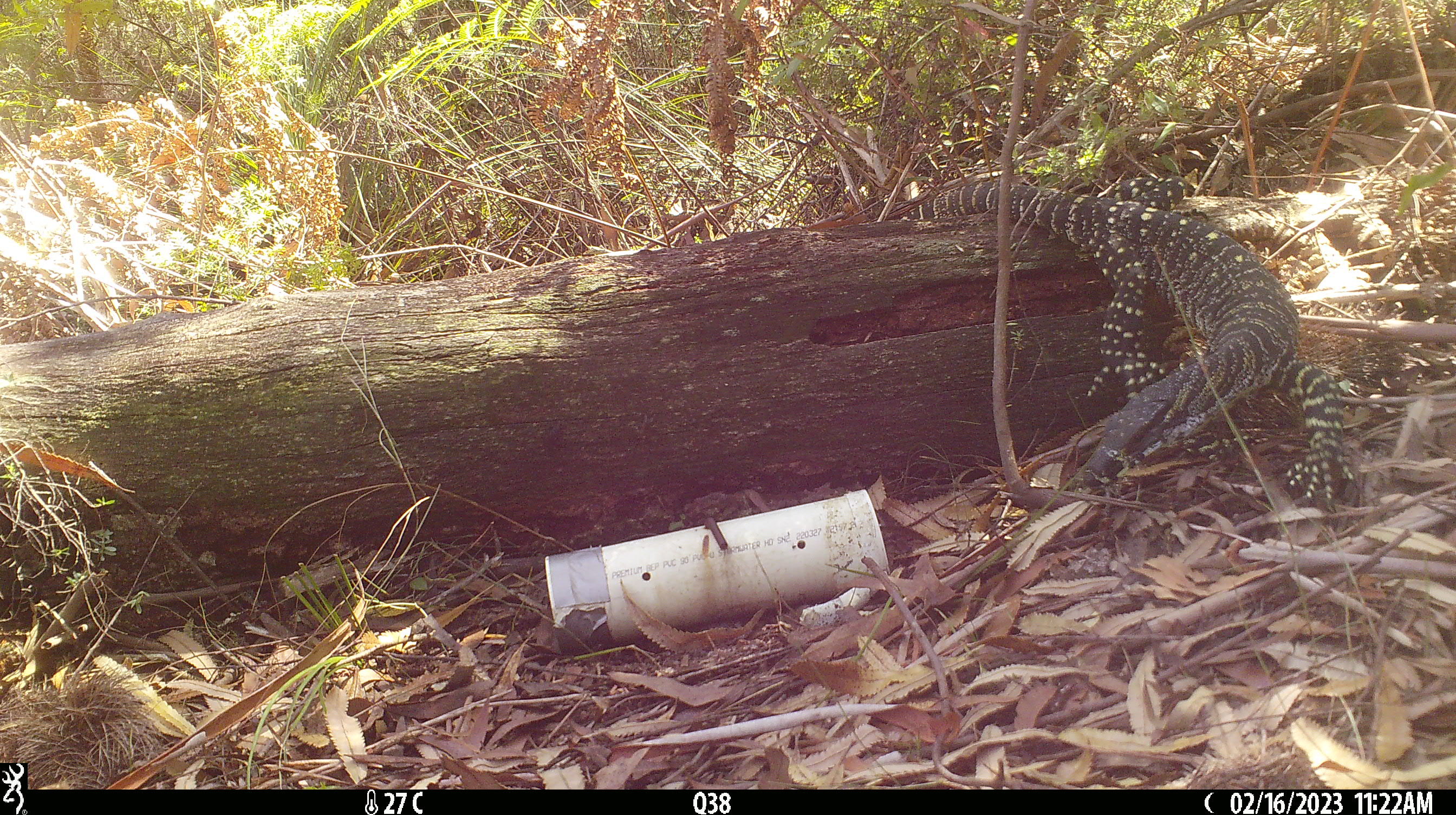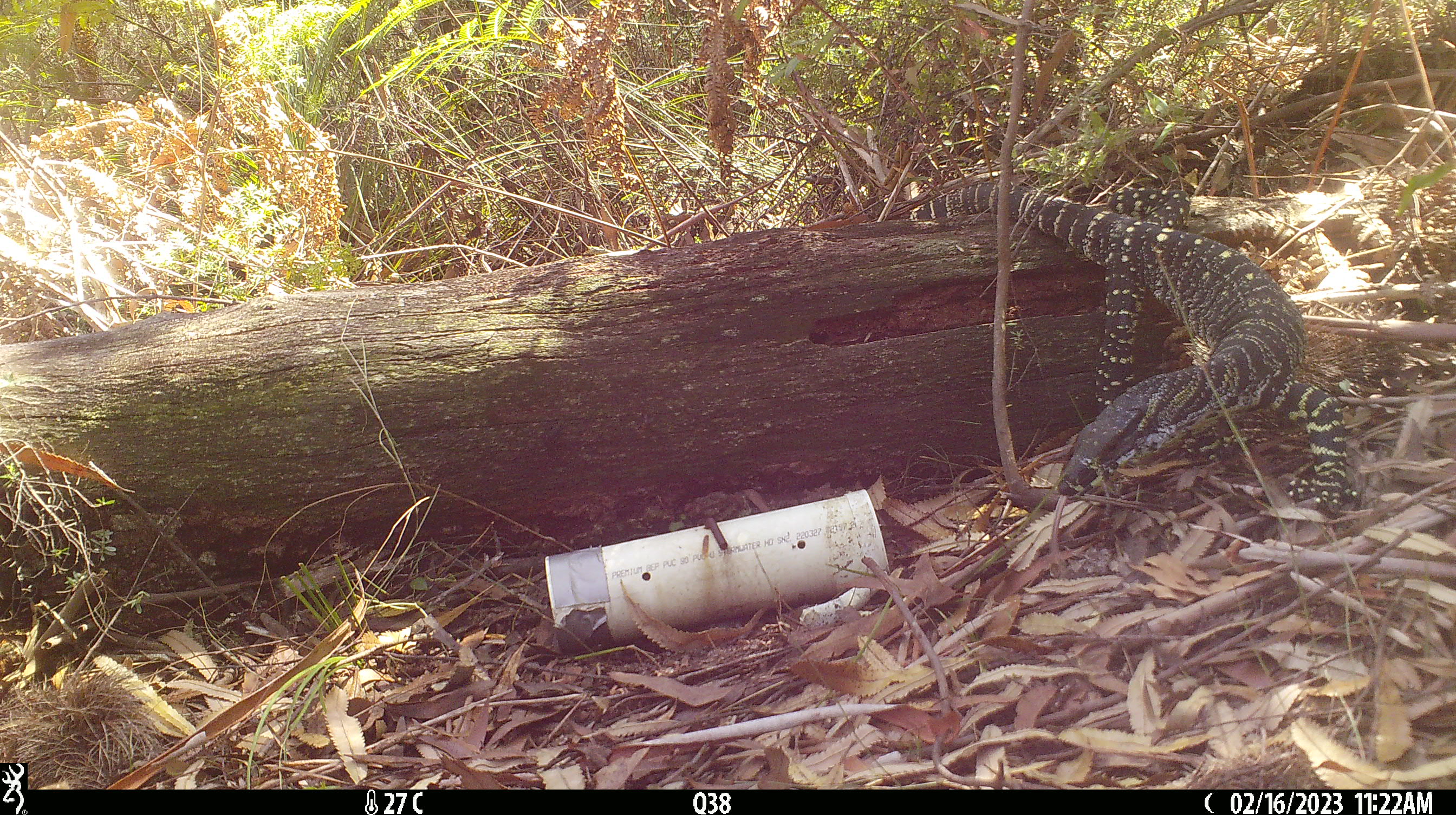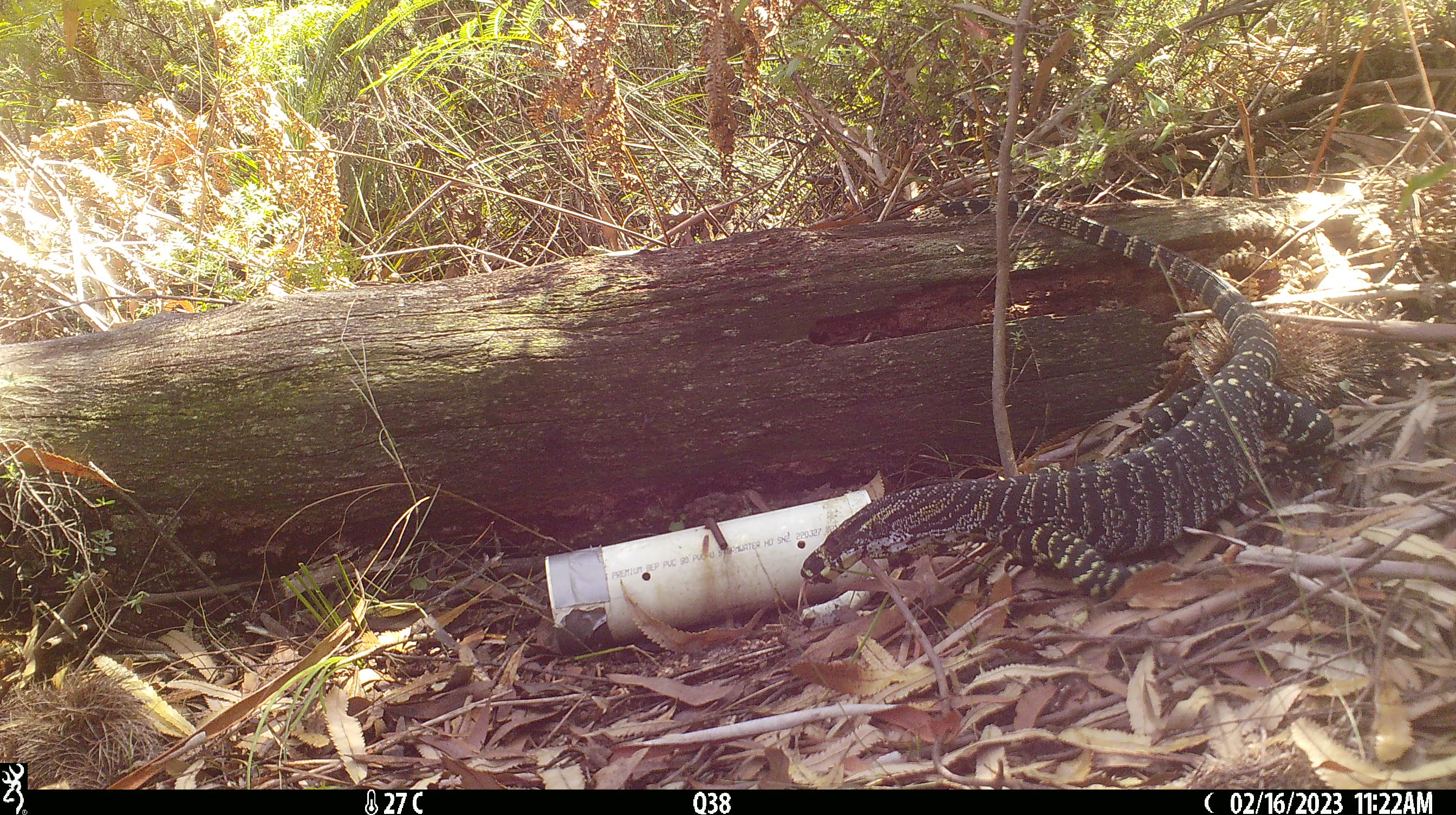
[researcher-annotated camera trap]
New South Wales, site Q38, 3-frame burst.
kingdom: Animalia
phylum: Chordata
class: Reptilia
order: Squamata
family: Varanidae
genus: Varanus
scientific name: Varanus varius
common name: lace monitor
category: goanna